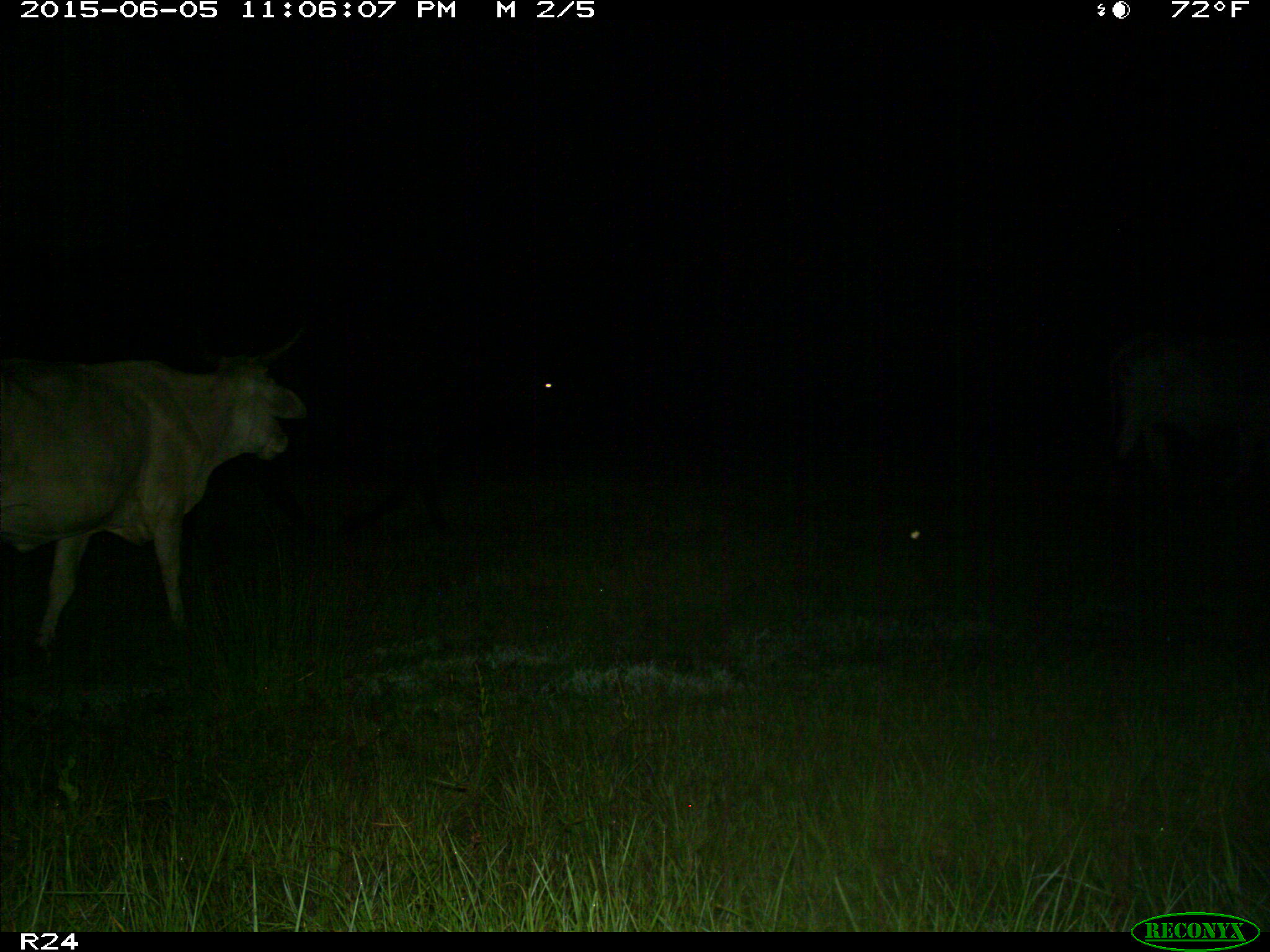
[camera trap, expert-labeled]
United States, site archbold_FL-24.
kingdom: Animalia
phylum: Chordata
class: Mammalia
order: Artiodactyla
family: Bovidae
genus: Bos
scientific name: Bos taurus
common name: domestic cow